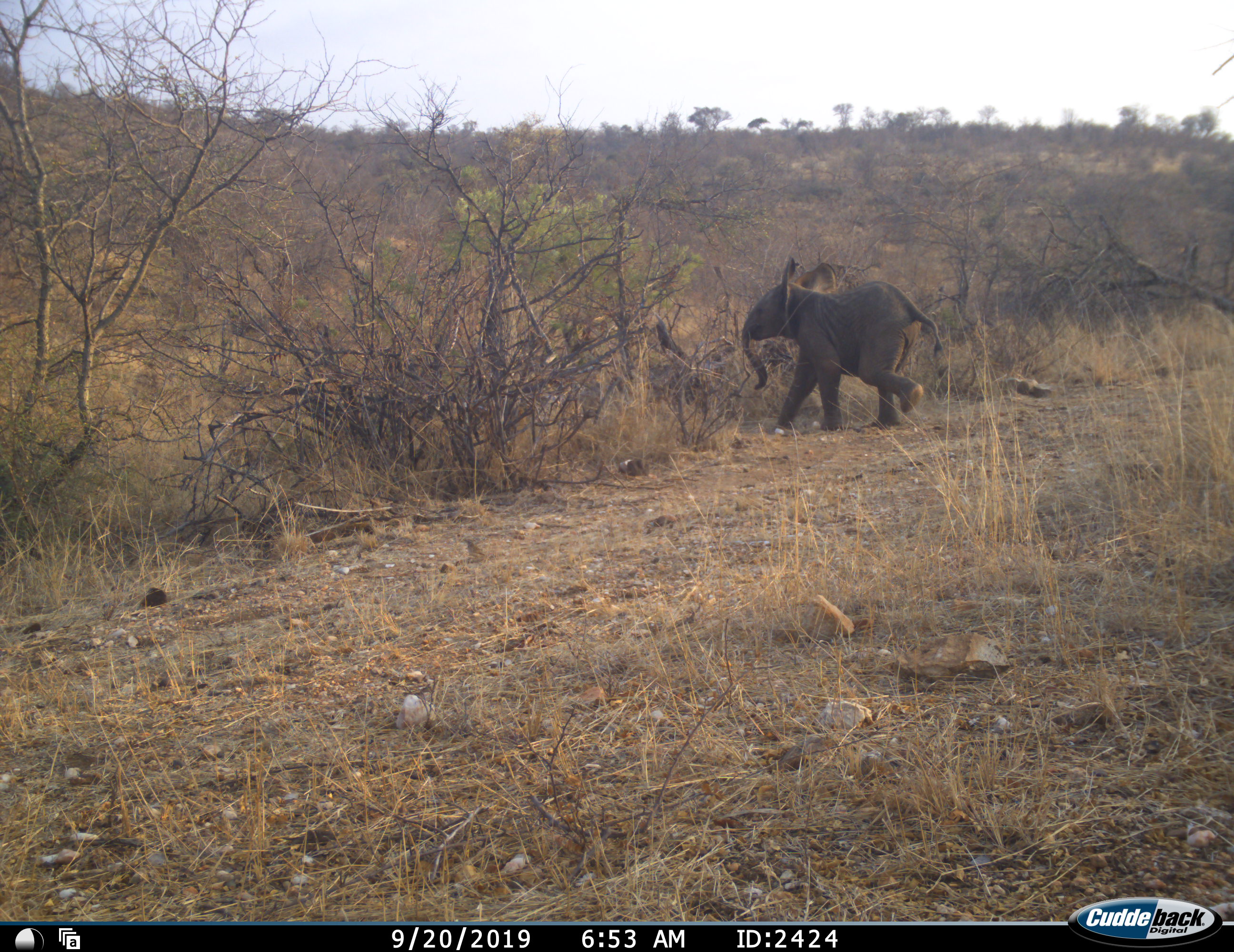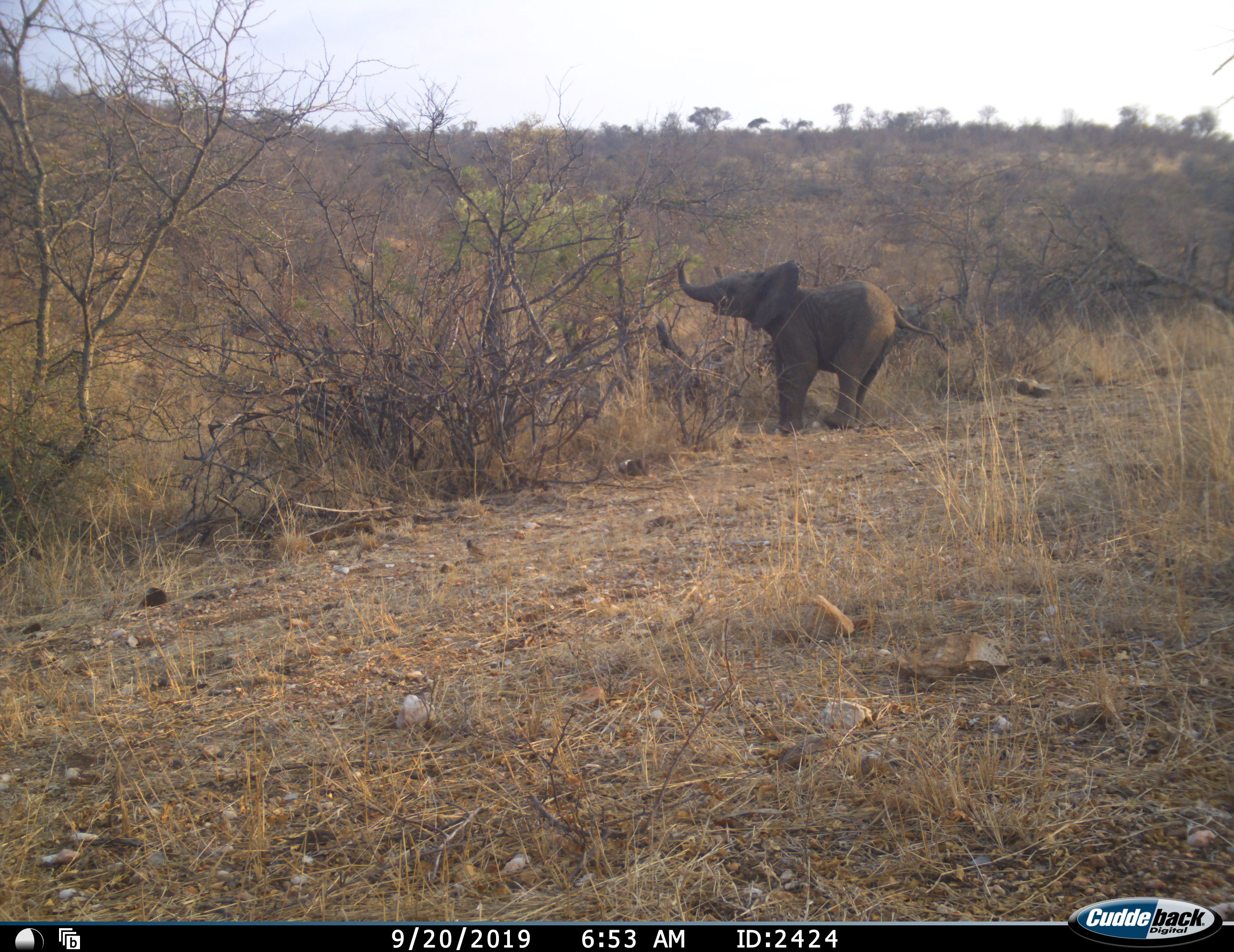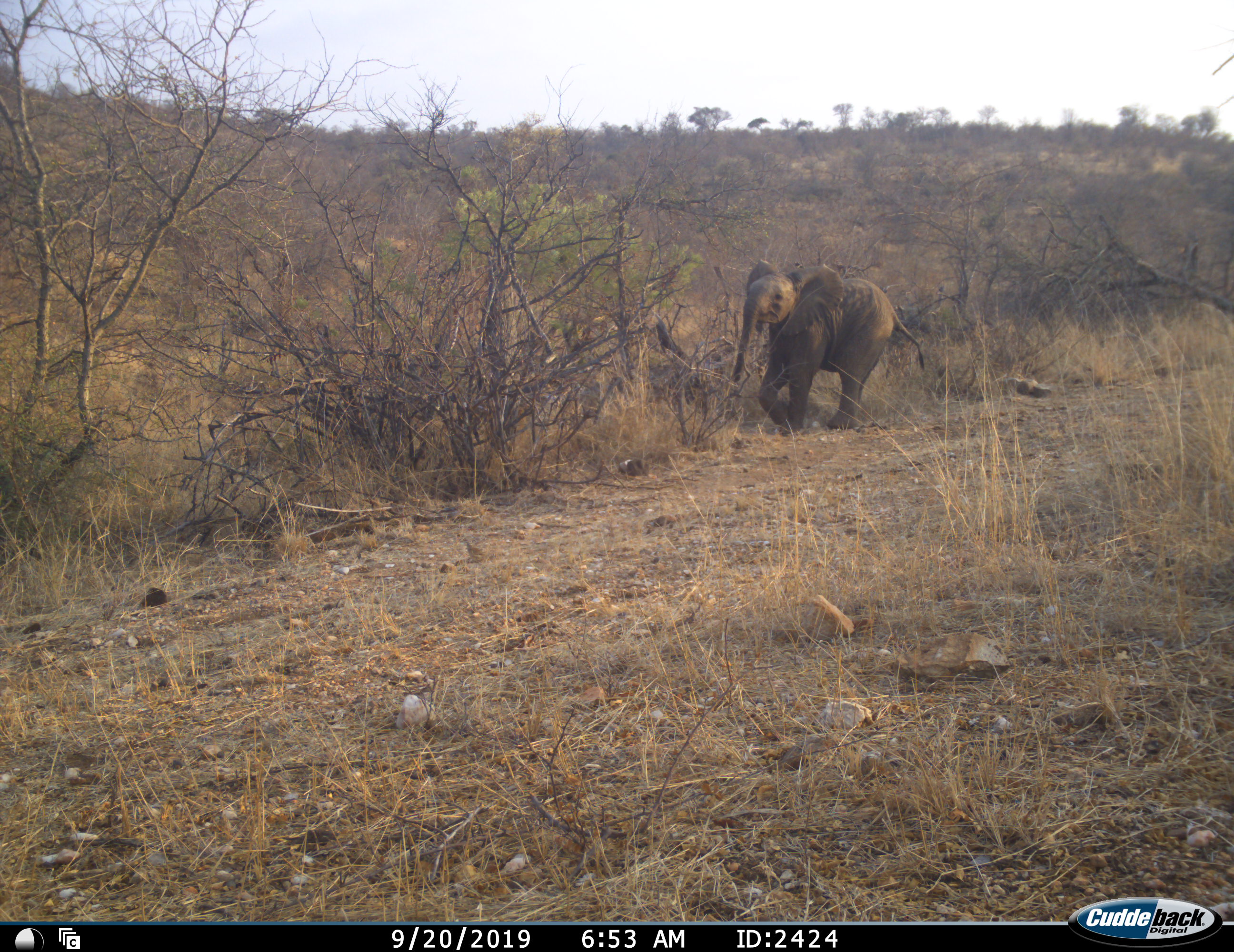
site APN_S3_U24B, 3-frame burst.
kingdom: Animalia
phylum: Chordata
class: Mammalia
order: Proboscidea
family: Elephantidae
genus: Loxodonta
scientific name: Loxodonta africana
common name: african bush elephant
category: elephant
Elephant (african bush elephant) (Loxodonta africana), count 1. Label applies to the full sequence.